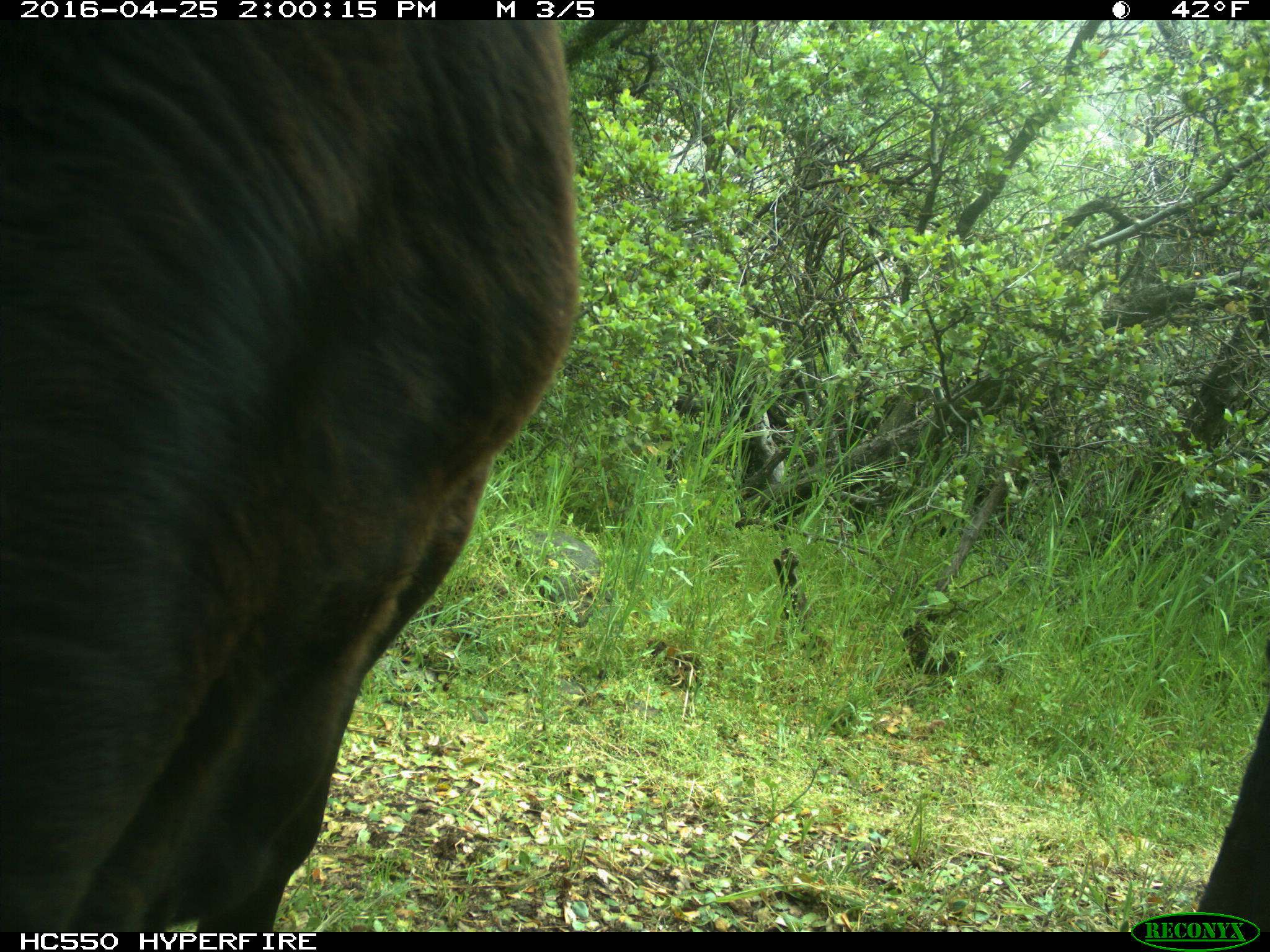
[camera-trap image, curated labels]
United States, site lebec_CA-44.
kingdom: Animalia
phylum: Chordata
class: Mammalia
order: Artiodactyla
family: Bovidae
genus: Bos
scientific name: Bos taurus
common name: domestic cow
Bos taurus (domestic cow).